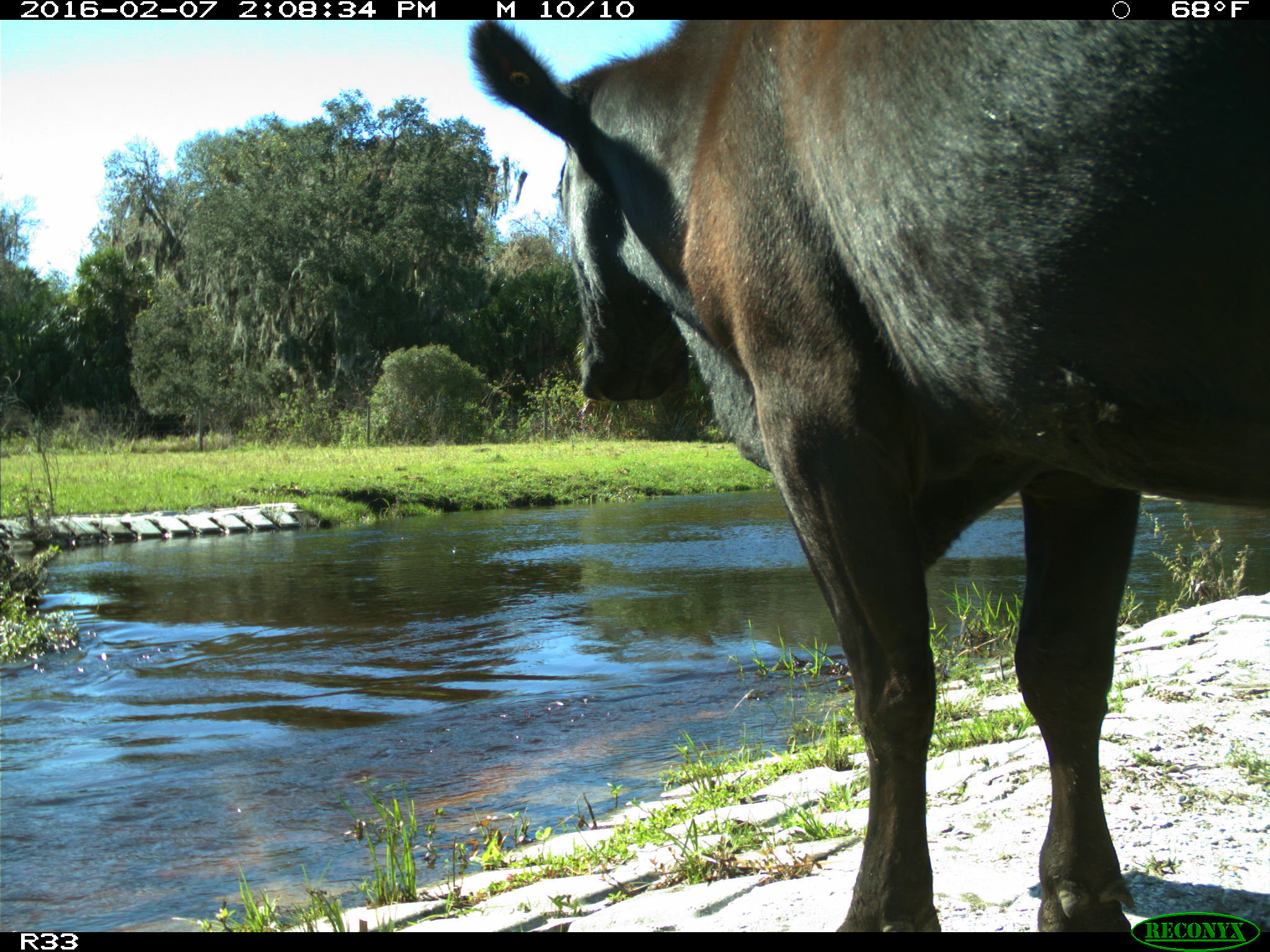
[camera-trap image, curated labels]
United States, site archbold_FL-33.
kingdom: Animalia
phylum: Chordata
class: Mammalia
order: Artiodactyla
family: Bovidae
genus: Bos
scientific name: Bos taurus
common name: domestic cow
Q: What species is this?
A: Bos taurus (domestic cow).